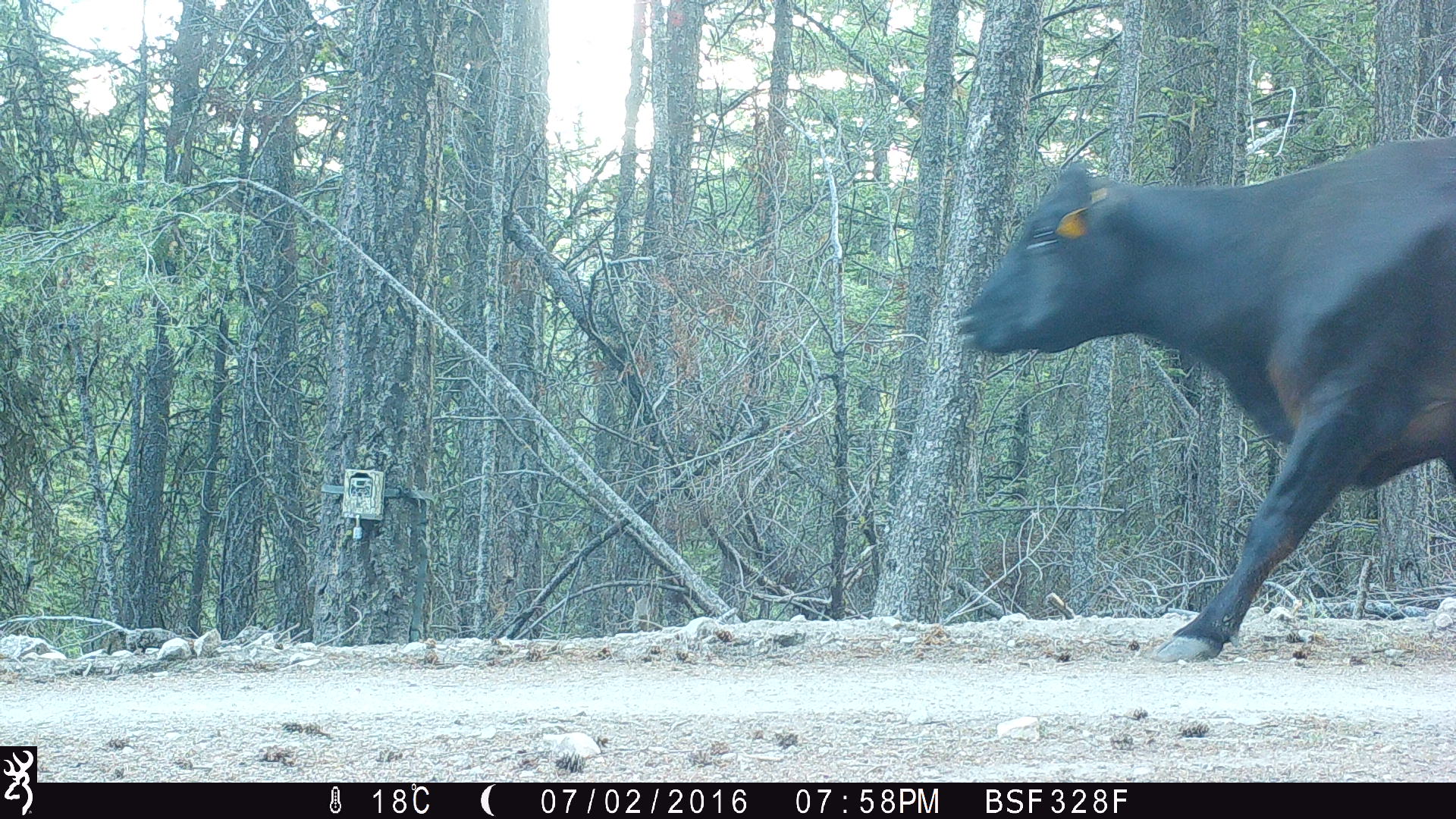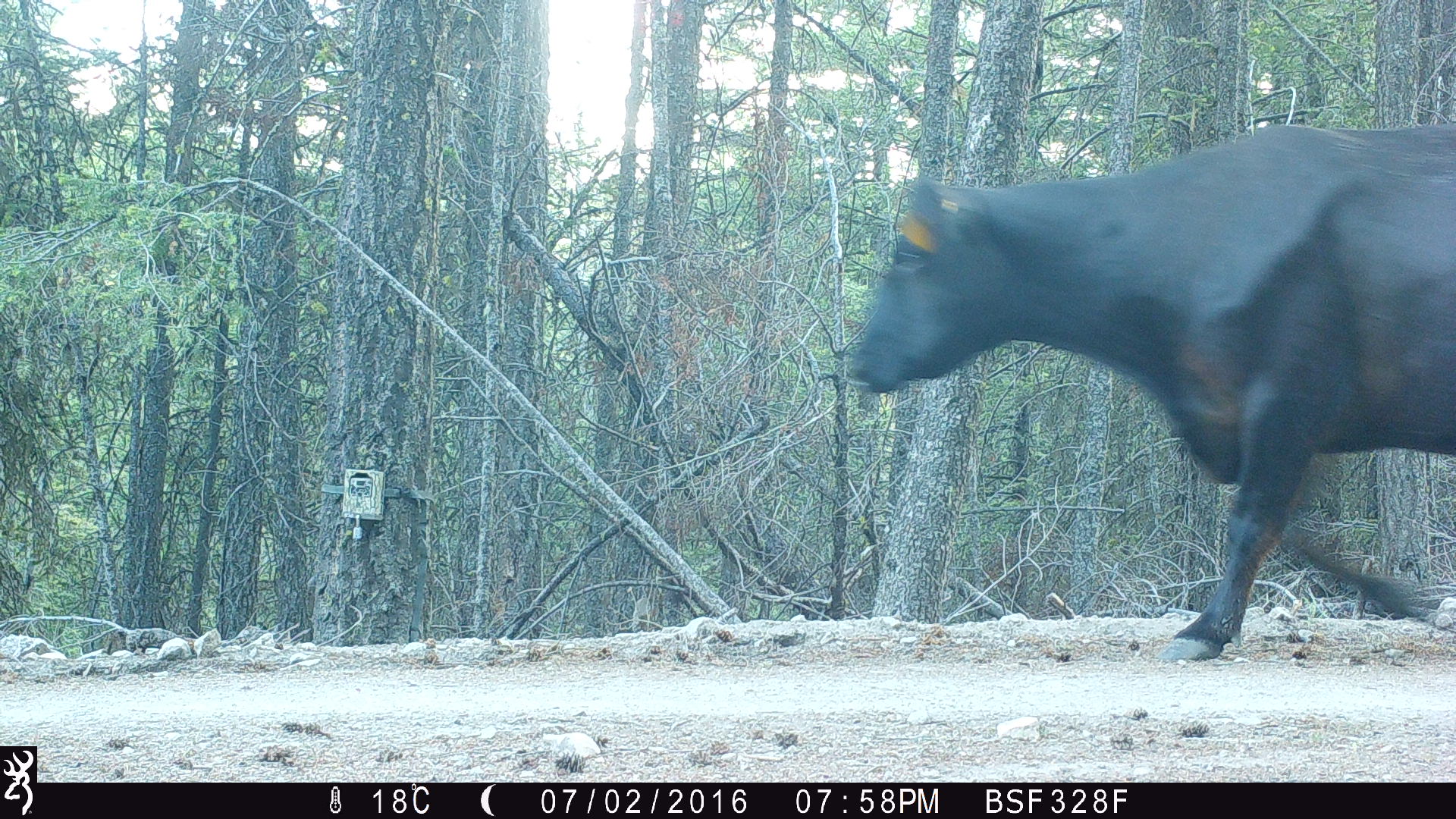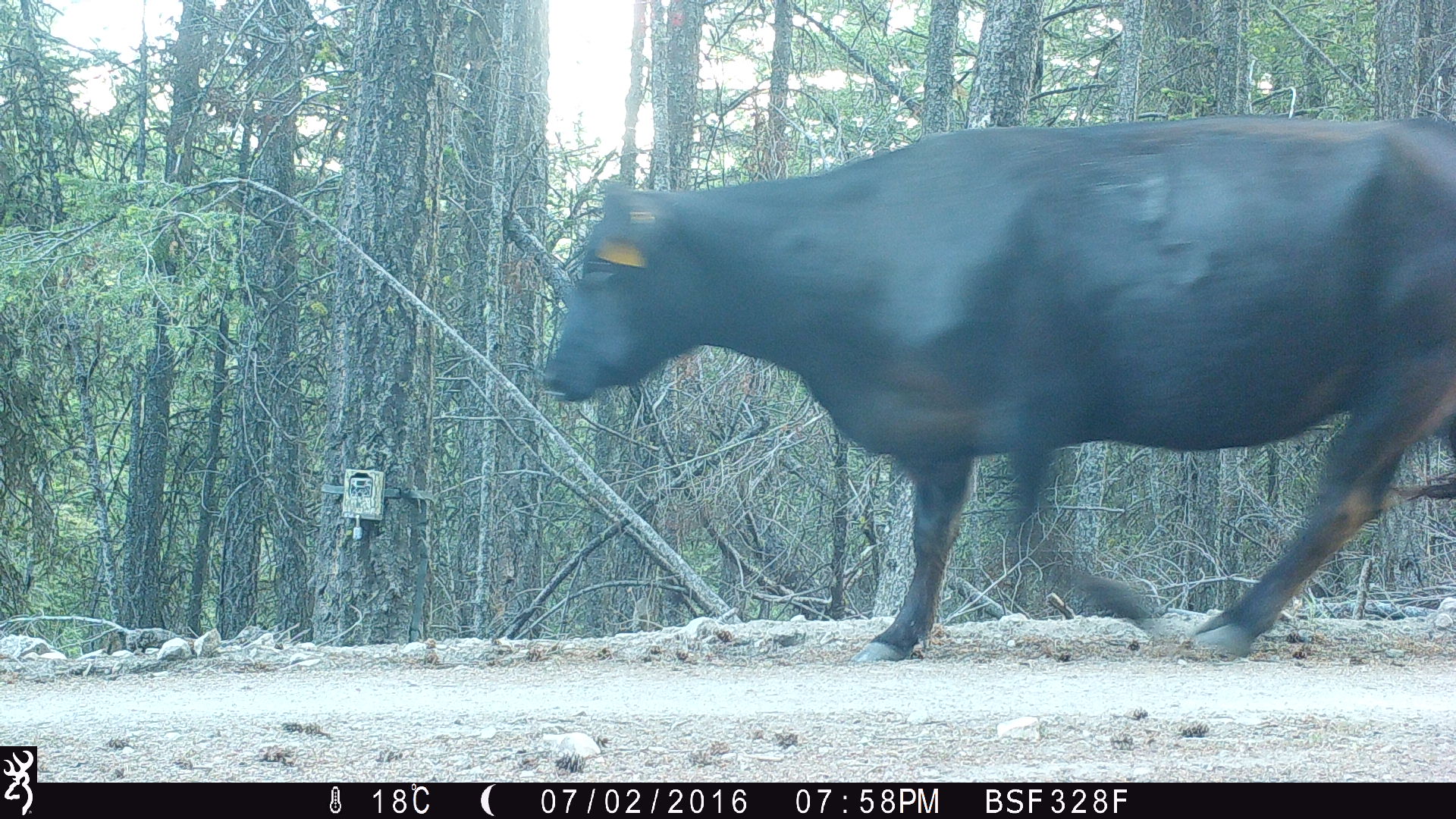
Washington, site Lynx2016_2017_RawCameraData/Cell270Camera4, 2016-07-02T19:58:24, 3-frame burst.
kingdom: Animalia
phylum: Chordata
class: Mammalia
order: Artiodactyla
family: Bovidae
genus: Bos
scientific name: Bos taurus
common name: domestic cattle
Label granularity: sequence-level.